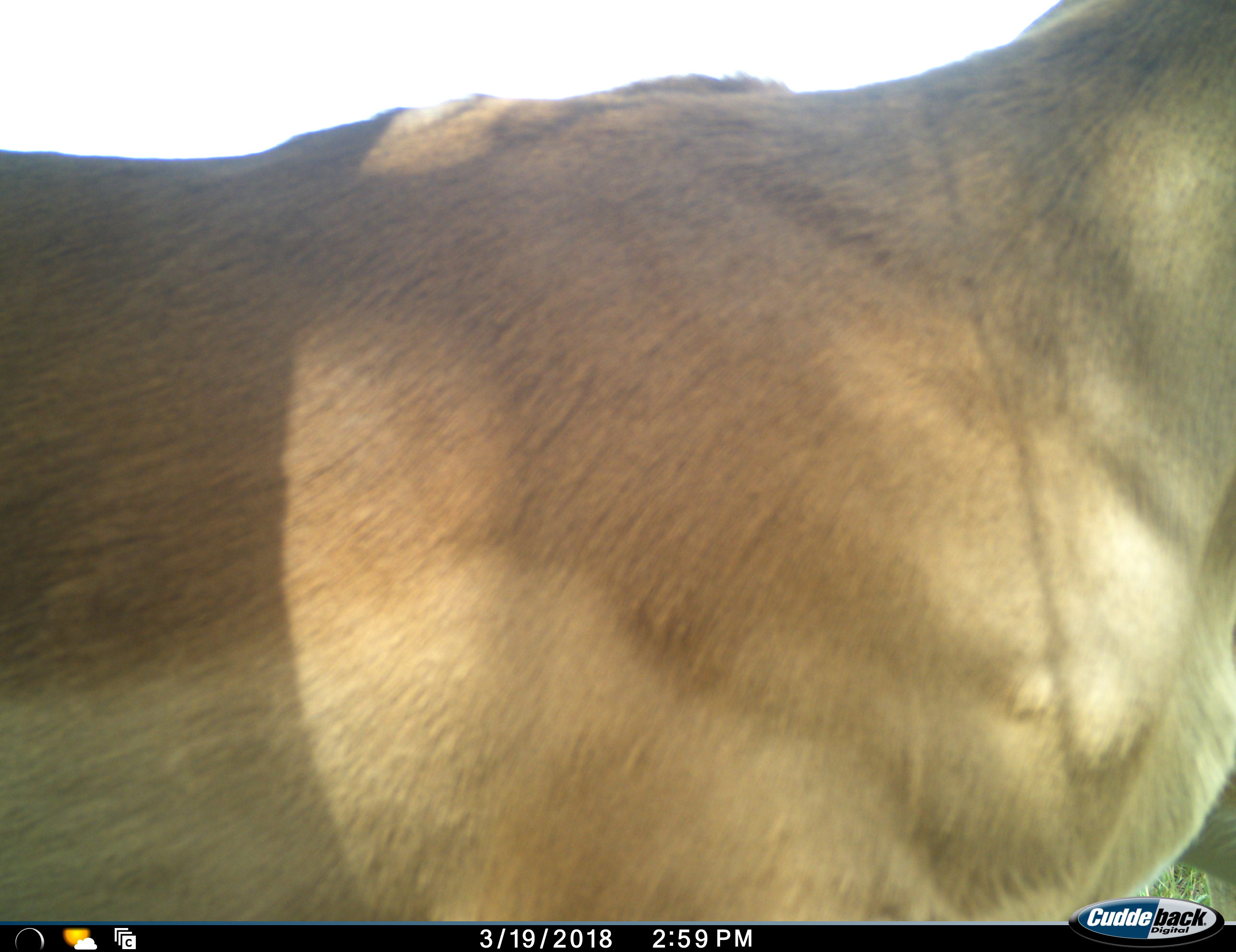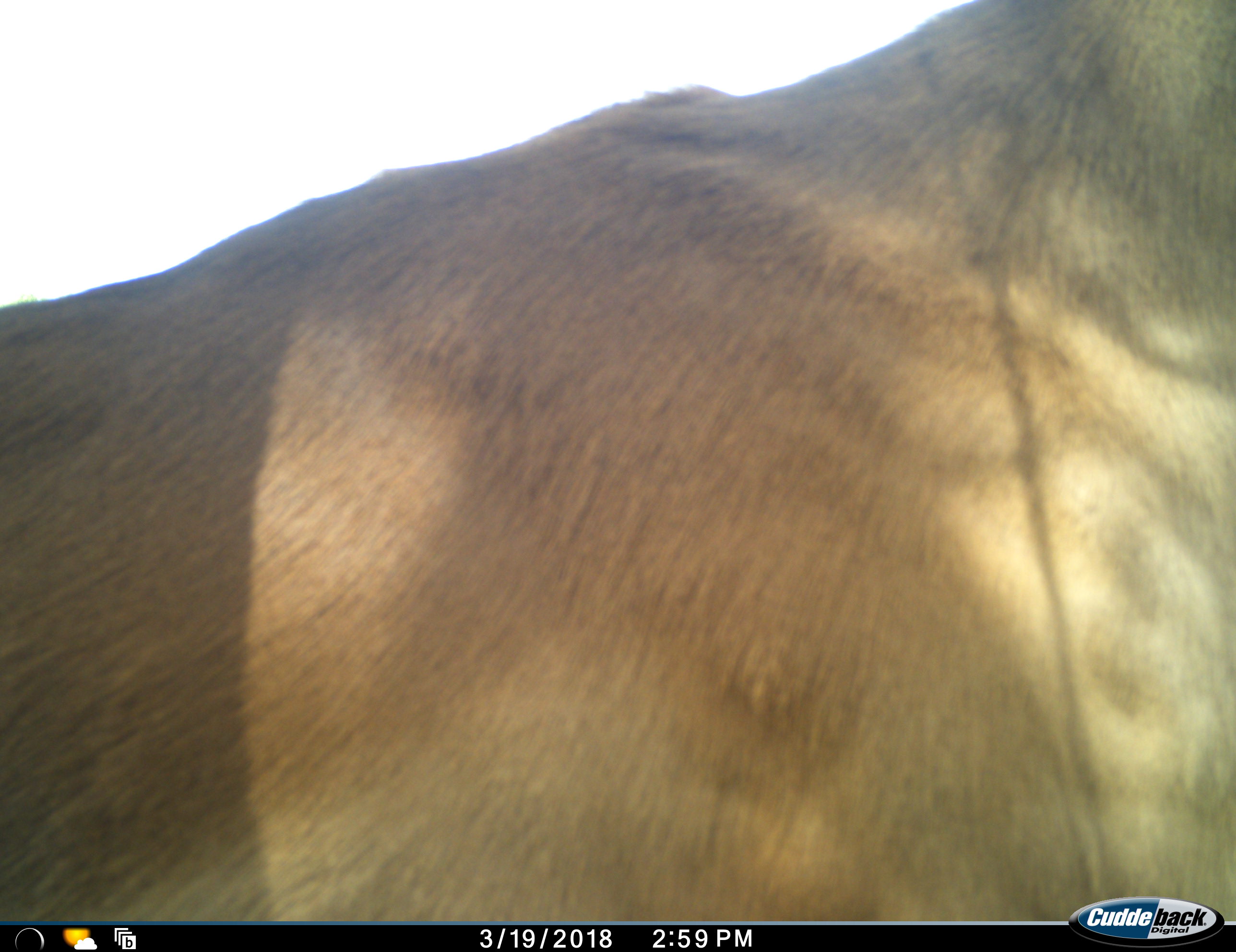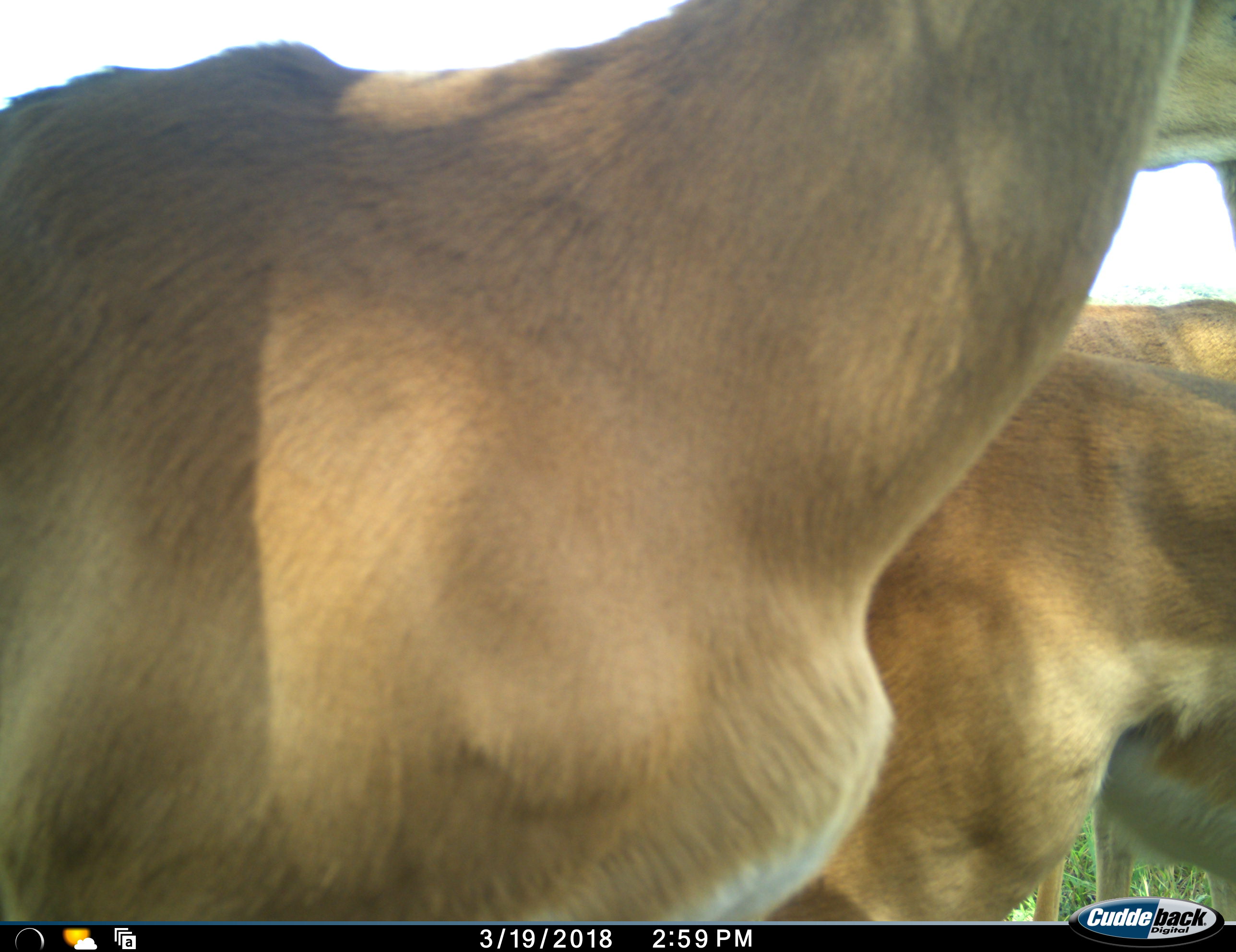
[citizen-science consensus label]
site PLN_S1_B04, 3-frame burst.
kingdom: Animalia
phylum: Chordata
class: Mammalia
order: Artiodactyla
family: Bovidae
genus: Aepyceros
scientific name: Aepyceros melampus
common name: impala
Impala (Aepyceros melampus), count 3. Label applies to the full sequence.